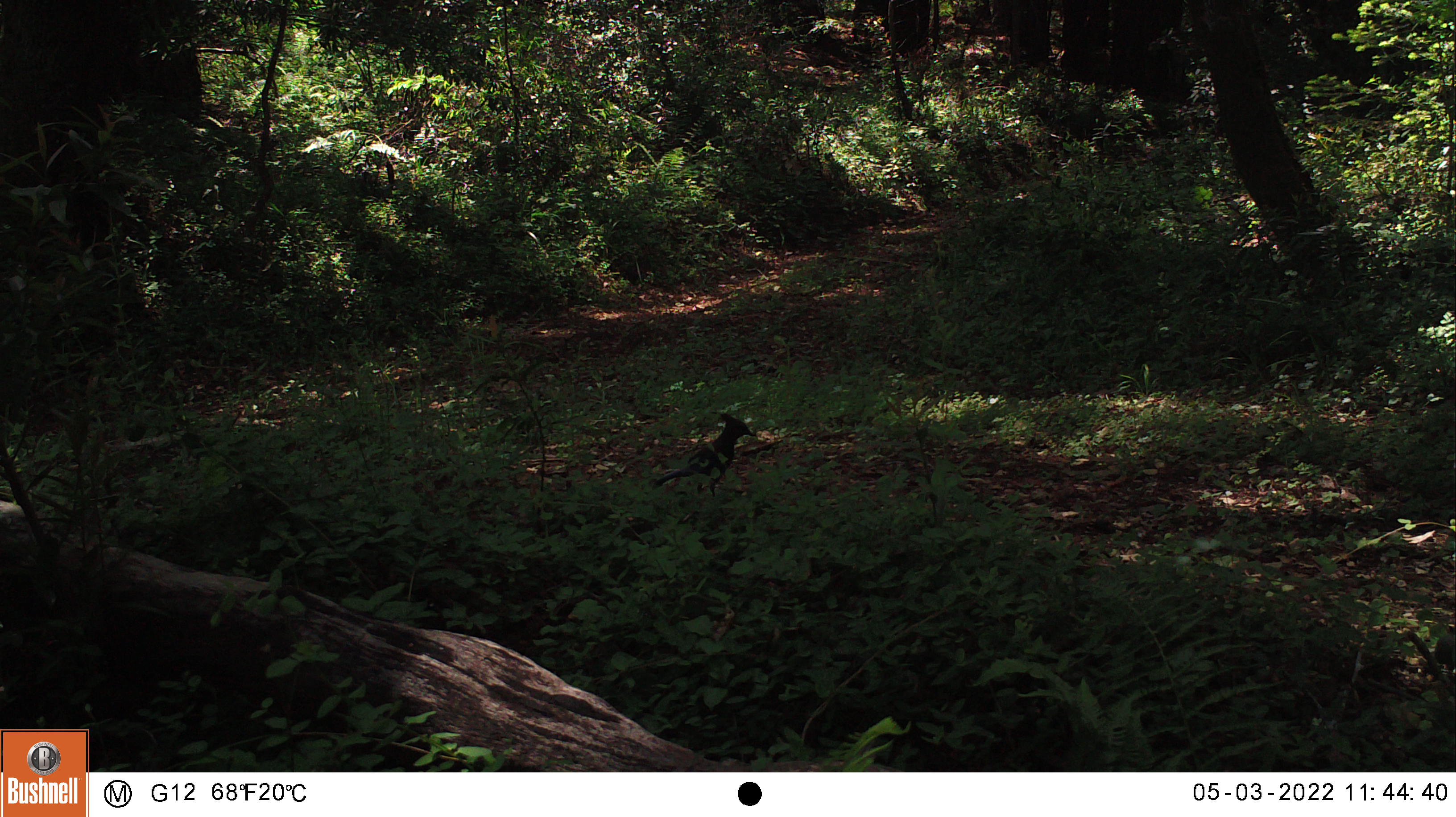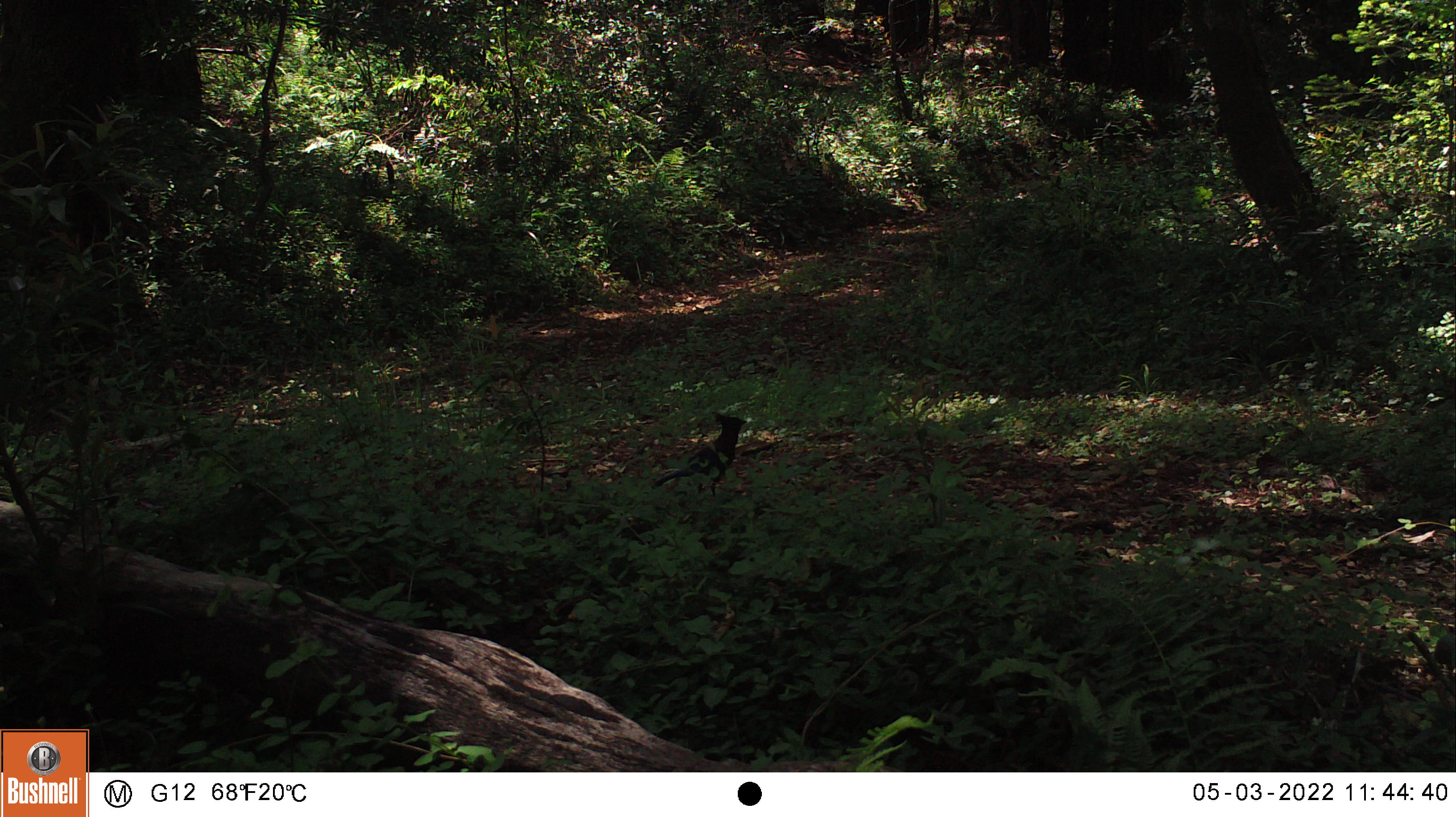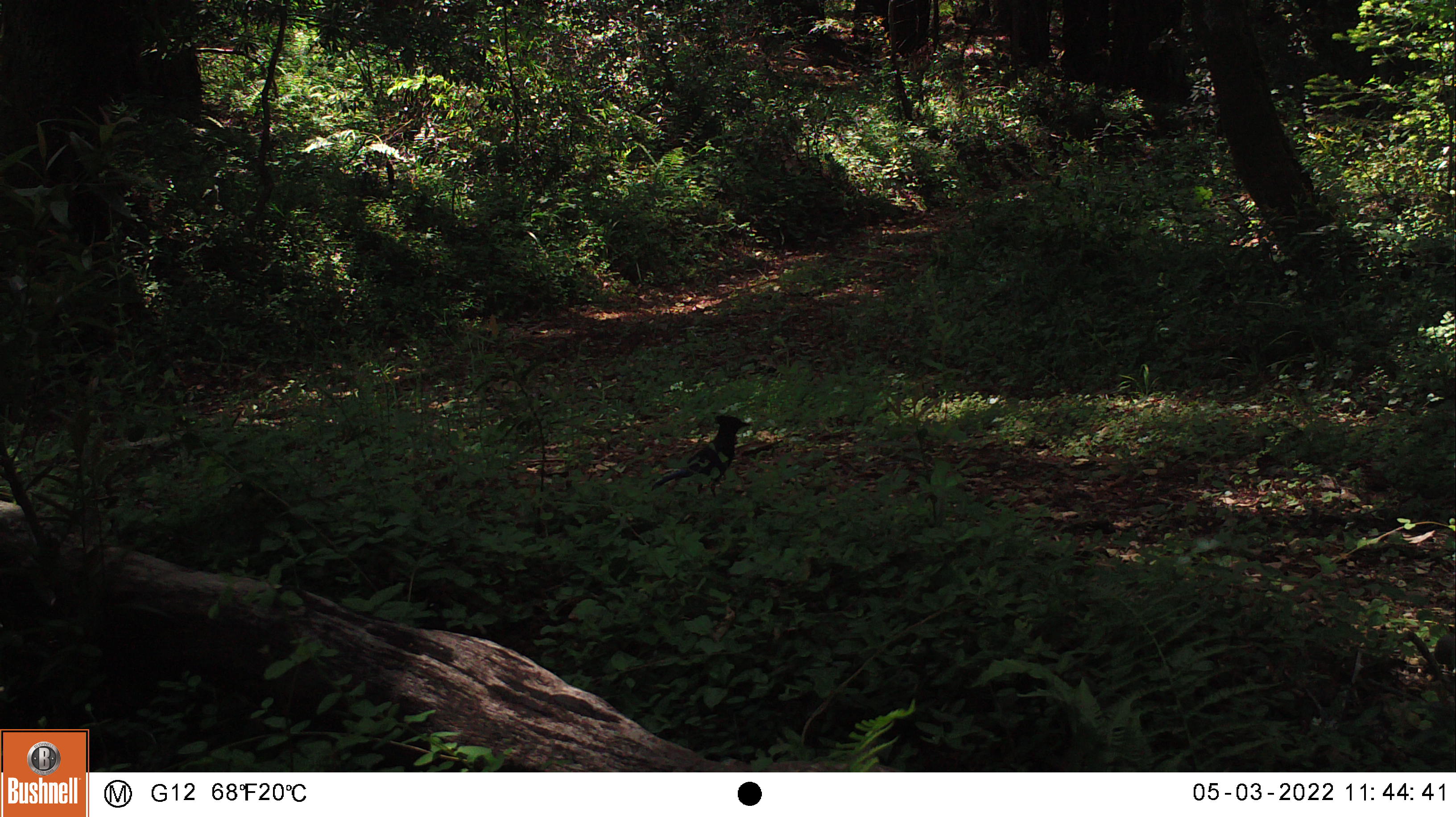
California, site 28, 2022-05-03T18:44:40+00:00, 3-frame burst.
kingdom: Animalia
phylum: Chordata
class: Aves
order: Passeriformes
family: Corvidae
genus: Cyanocitta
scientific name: Cyanocitta stelleri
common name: steller's jay